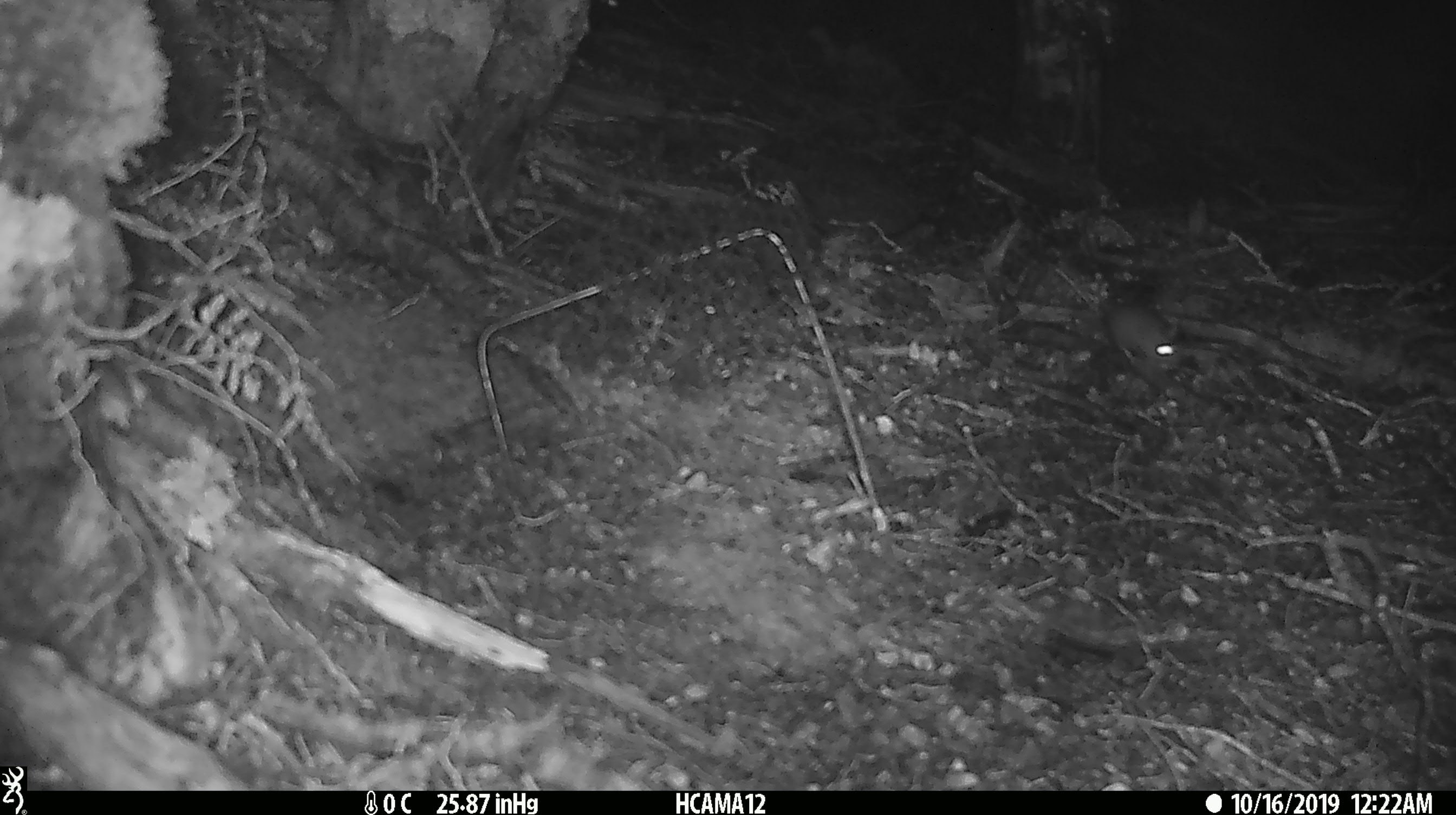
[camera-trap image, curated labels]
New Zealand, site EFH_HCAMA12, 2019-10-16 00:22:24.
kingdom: Animalia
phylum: Chordata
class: Mammalia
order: Rodentia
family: Muridae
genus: Mus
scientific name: Mus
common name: mouse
Mouse (Mus).